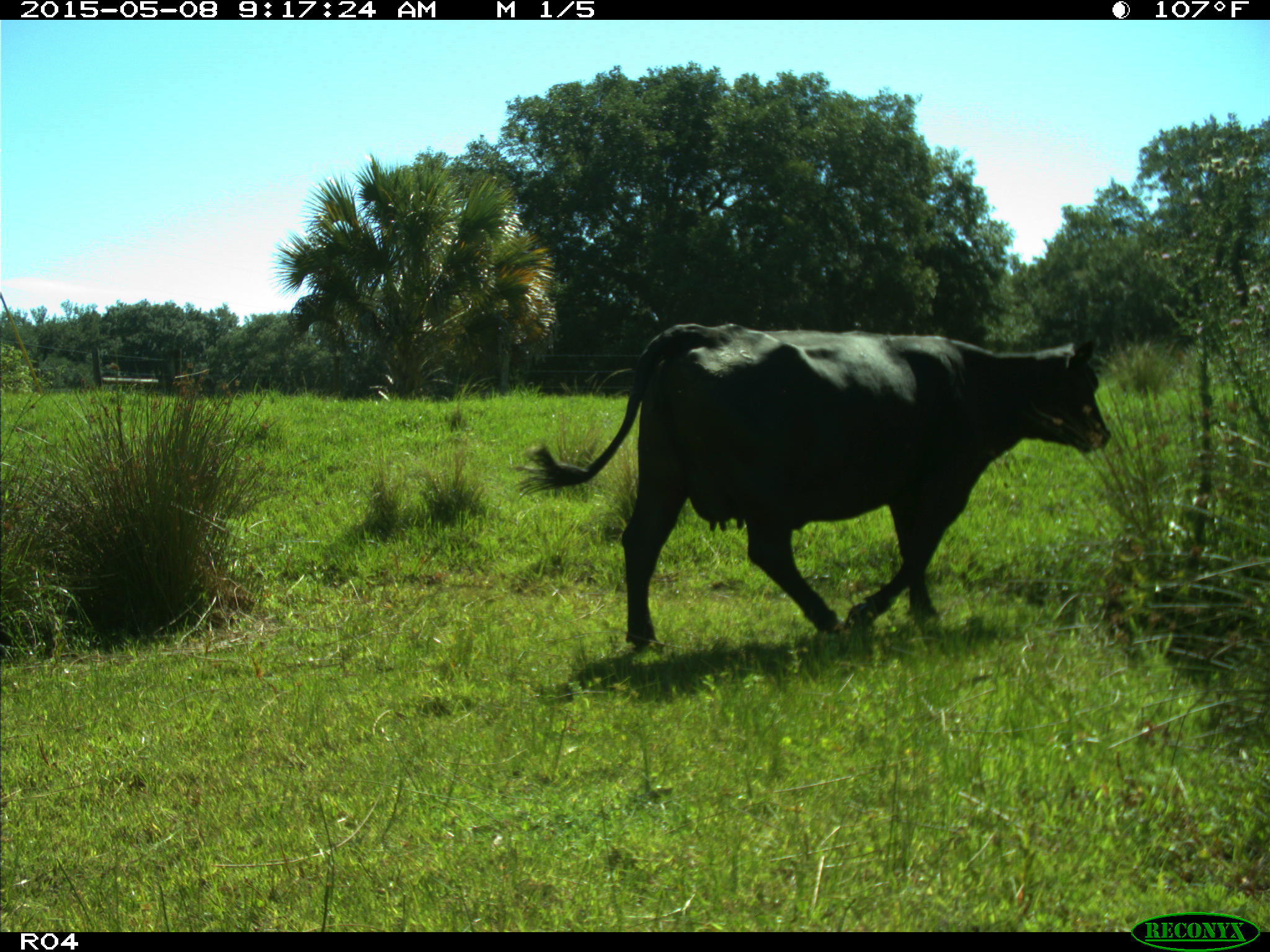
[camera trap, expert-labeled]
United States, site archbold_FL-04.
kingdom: Animalia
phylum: Chordata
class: Mammalia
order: Artiodactyla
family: Bovidae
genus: Bos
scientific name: Bos taurus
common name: domestic cow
Bos taurus (domestic cow).